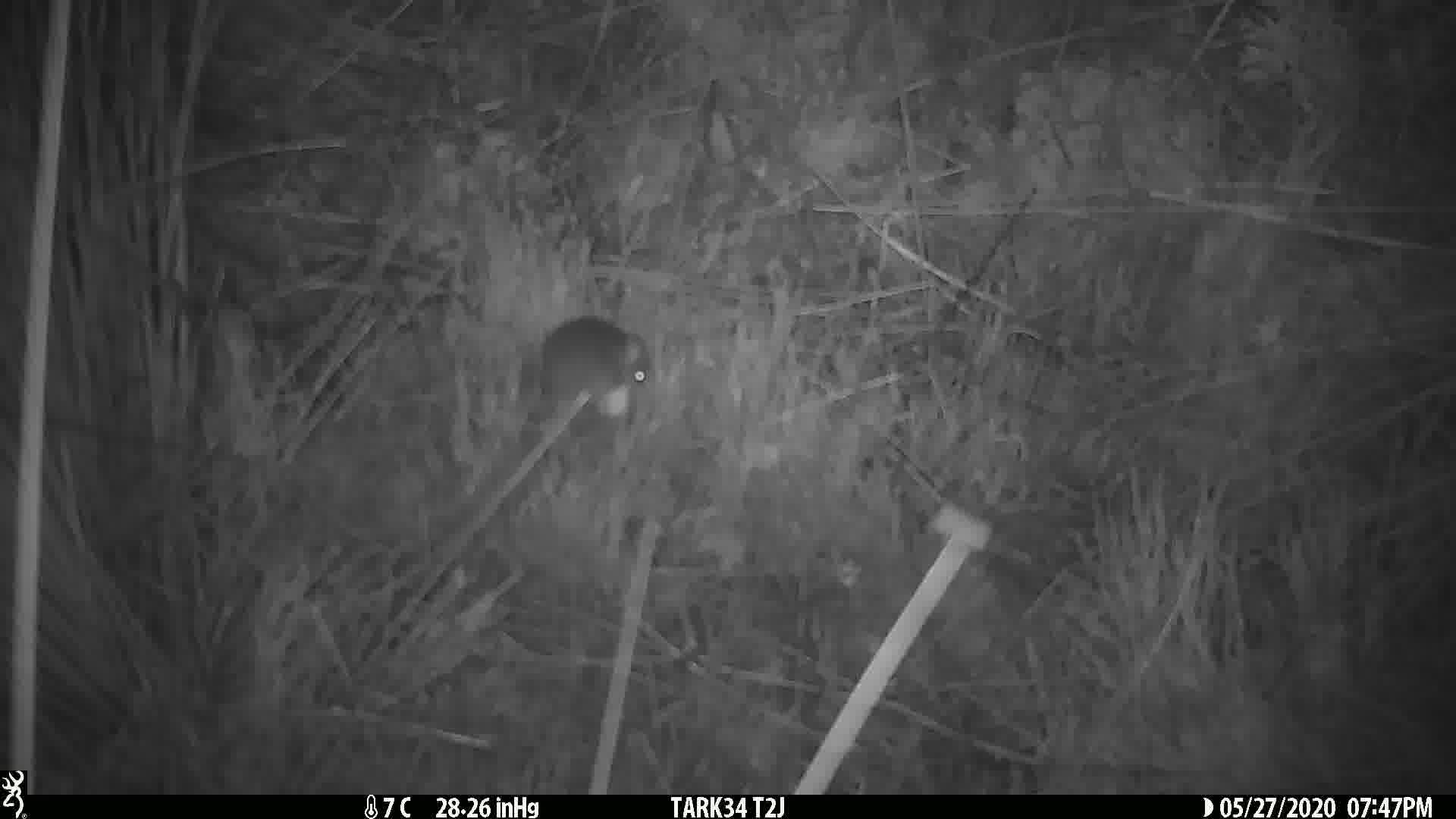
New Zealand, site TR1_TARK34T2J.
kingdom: Animalia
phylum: Chordata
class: Mammalia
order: Rodentia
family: Muridae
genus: Mus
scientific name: Mus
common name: mouse